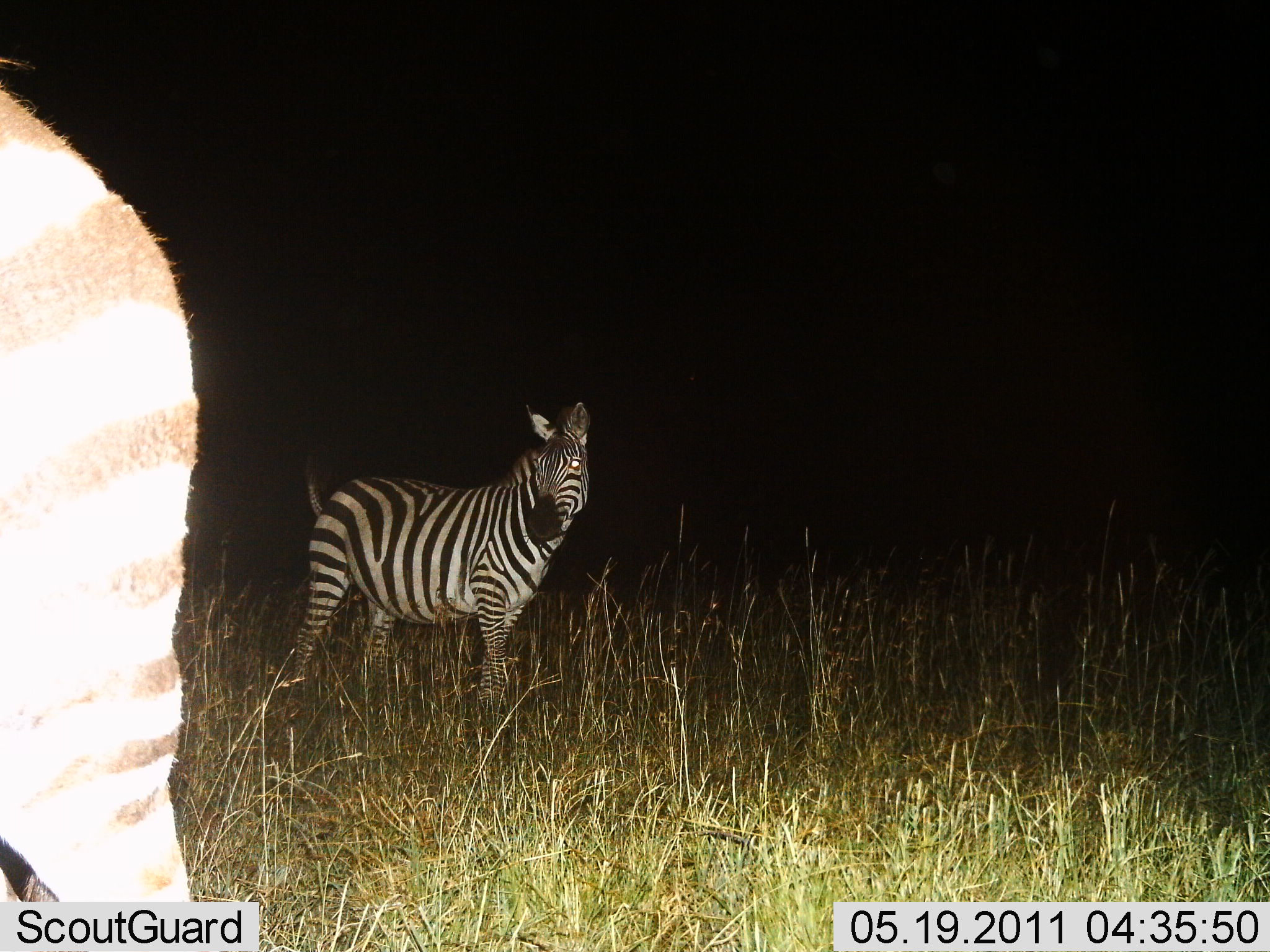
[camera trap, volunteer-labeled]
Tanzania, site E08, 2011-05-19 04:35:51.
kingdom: Animalia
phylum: Chordata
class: Mammalia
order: Perissodactyla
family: Equidae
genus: Equus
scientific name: Equus quagga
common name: plains zebra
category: zebra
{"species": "zebra (plains zebra) (Equus quagga)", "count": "2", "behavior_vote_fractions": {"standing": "92%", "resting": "0%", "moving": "8%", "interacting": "0%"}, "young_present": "0%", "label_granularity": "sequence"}